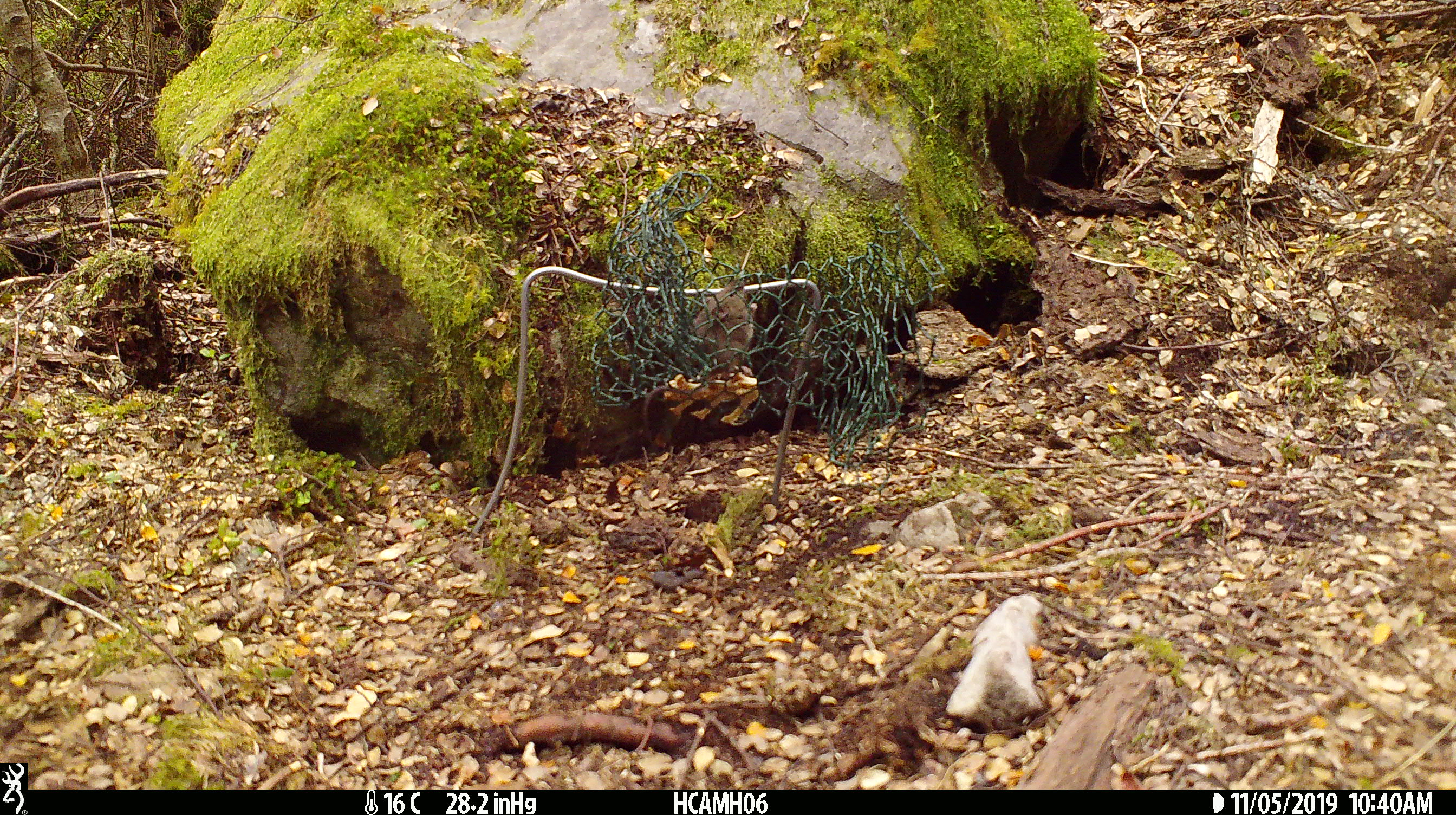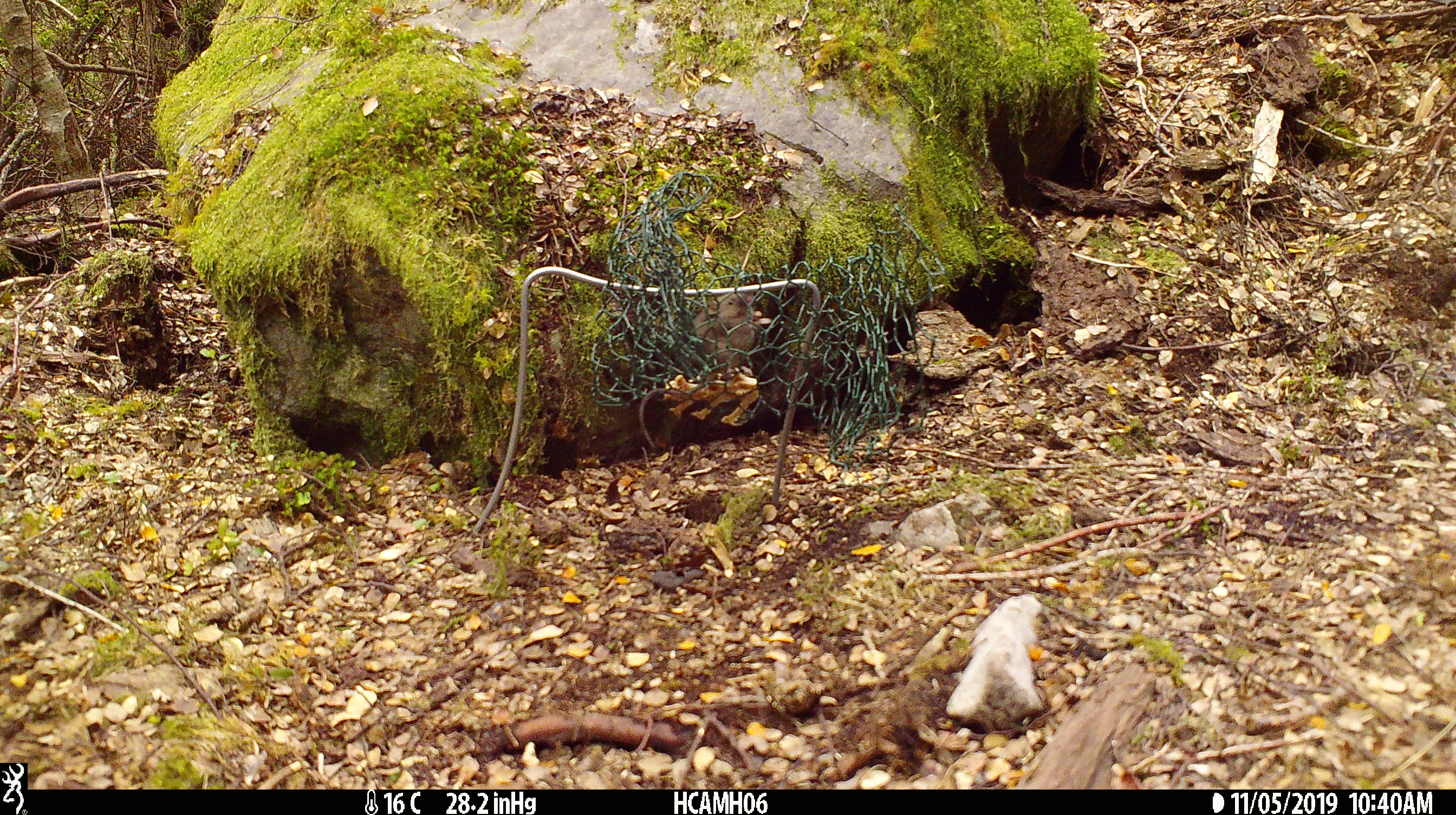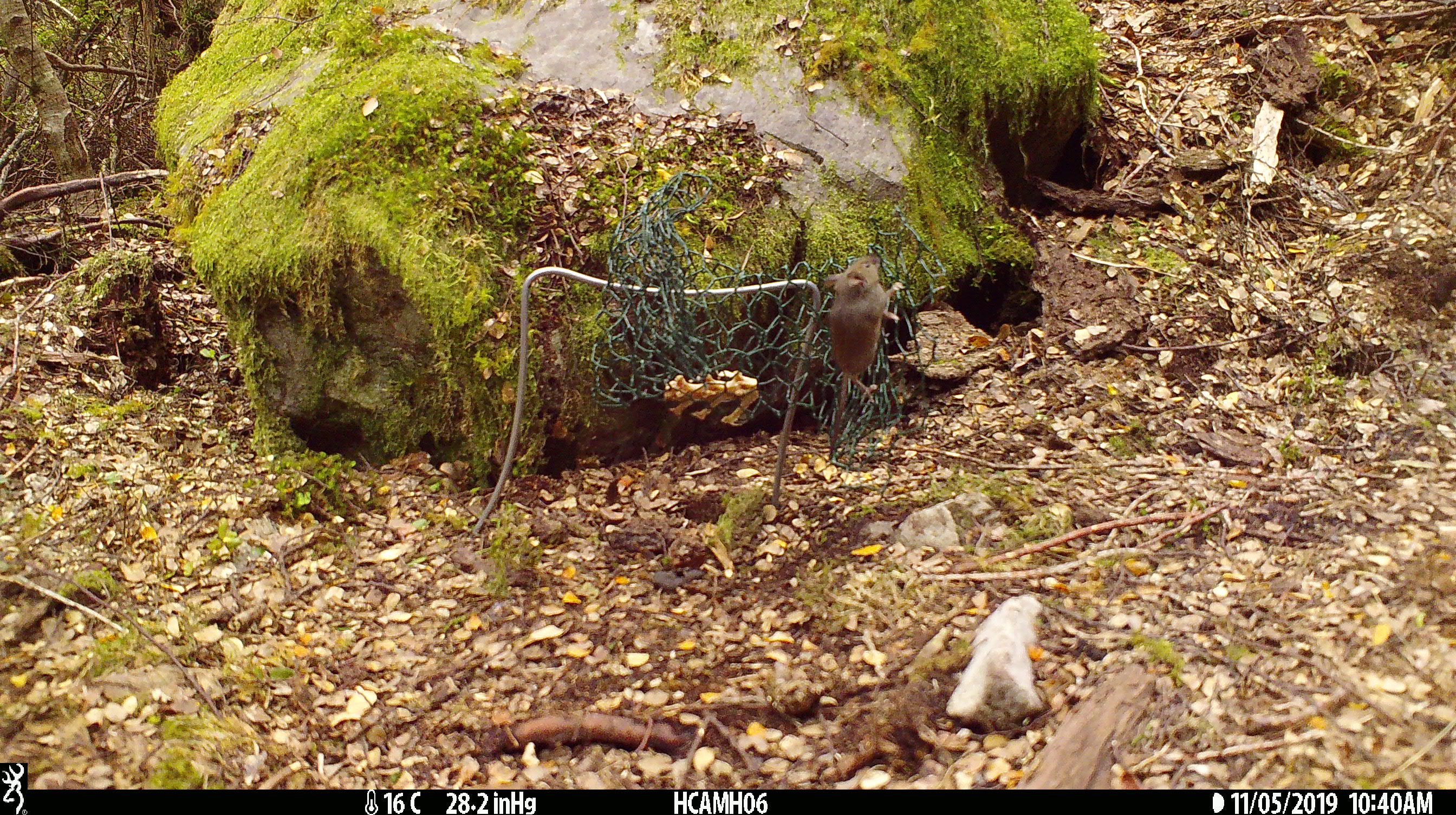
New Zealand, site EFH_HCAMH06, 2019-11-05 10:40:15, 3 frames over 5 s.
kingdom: Animalia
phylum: Chordata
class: Mammalia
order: Rodentia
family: Muridae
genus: Mus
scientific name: Mus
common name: mouse